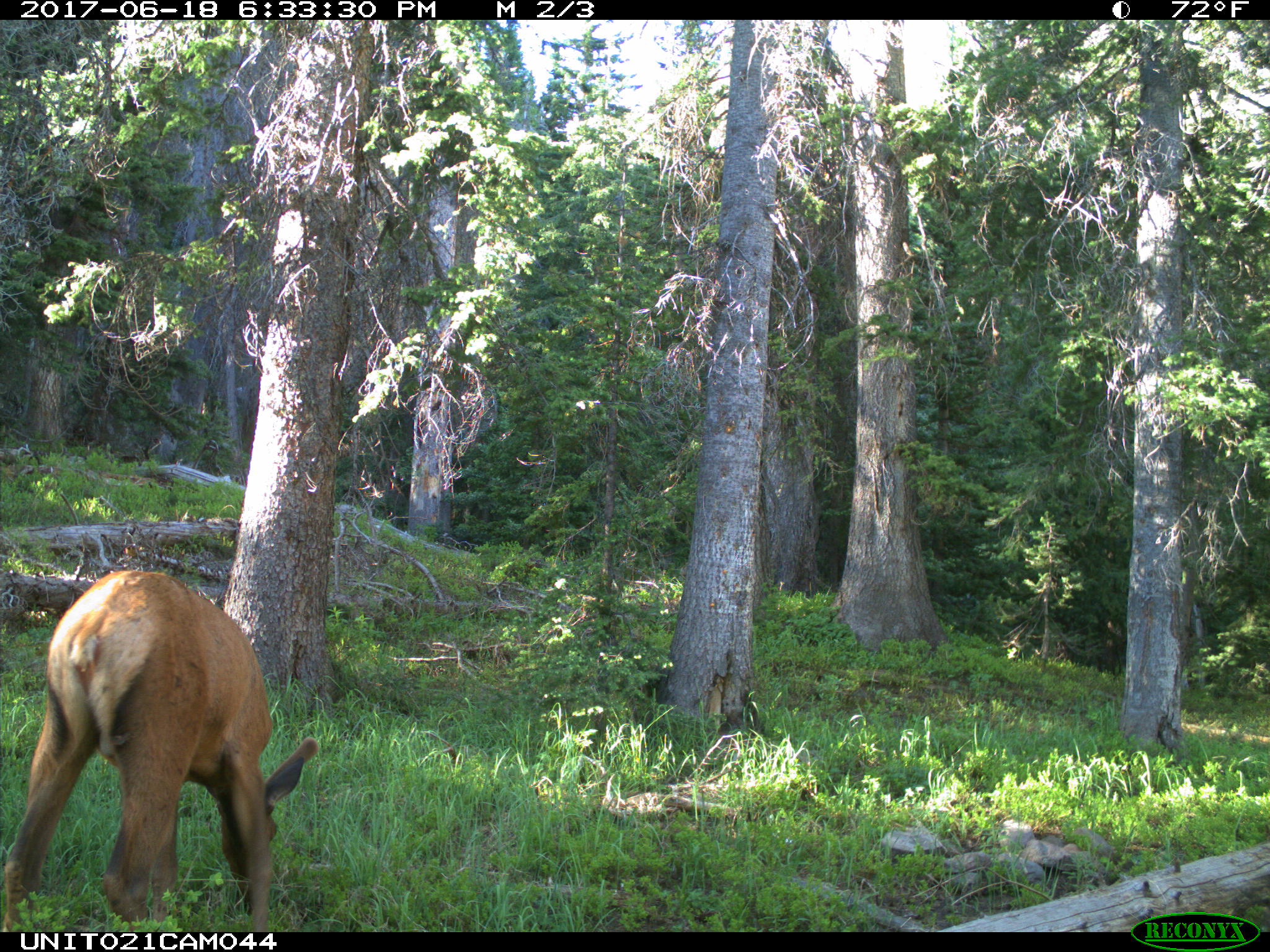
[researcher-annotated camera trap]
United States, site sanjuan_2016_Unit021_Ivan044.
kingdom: Animalia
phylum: Chordata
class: Mammalia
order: Artiodactyla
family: Cervidae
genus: Cervus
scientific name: Cervus elaphus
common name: red deer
Cervus elaphus (red deer).